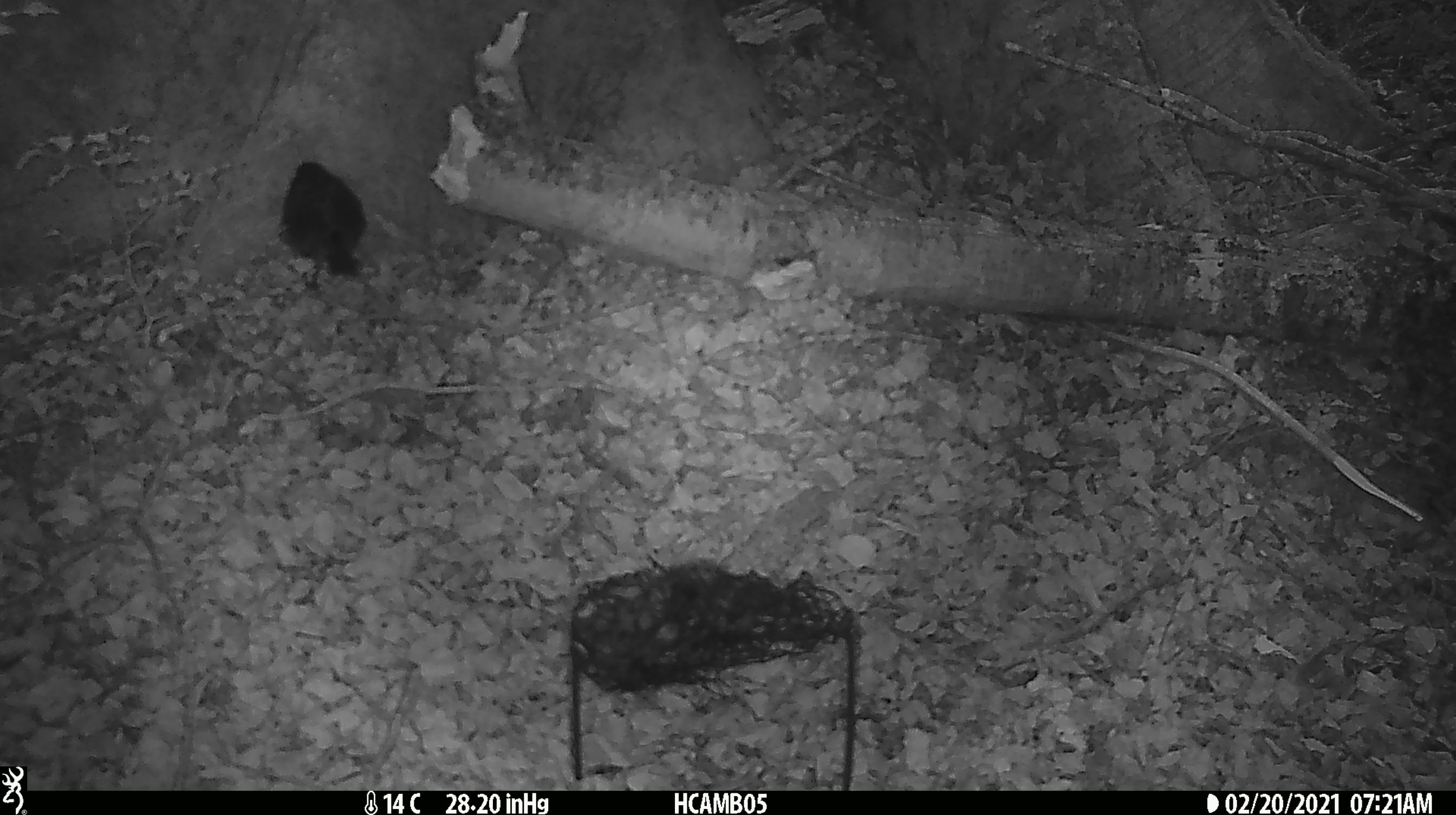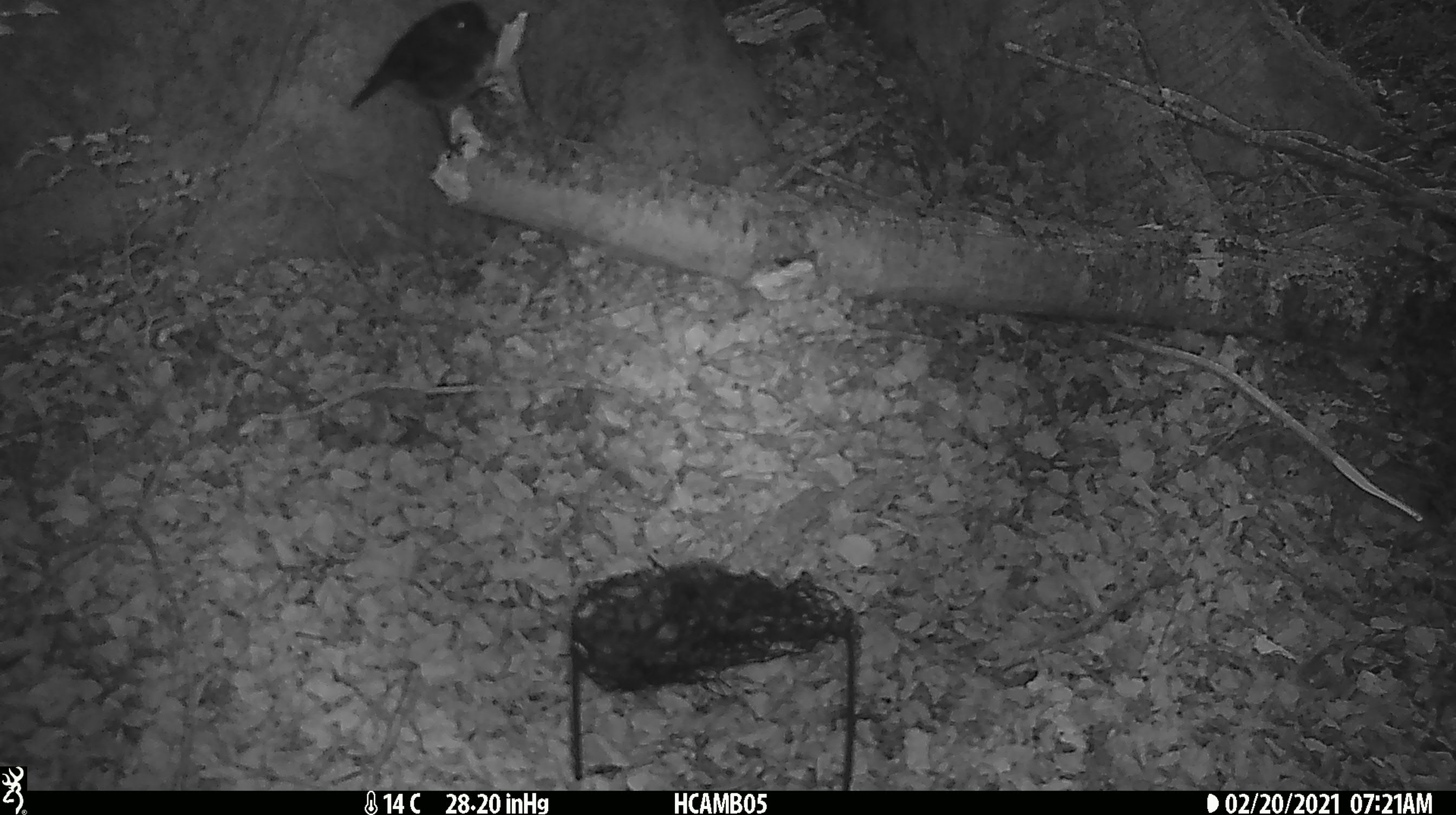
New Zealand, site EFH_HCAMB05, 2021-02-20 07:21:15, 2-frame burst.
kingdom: Animalia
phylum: Chordata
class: Aves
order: Passeriformes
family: Petroicidae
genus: Petroica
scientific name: Petroica australis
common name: new zealand robin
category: robin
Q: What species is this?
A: Robin (new zealand robin) (Petroica australis).